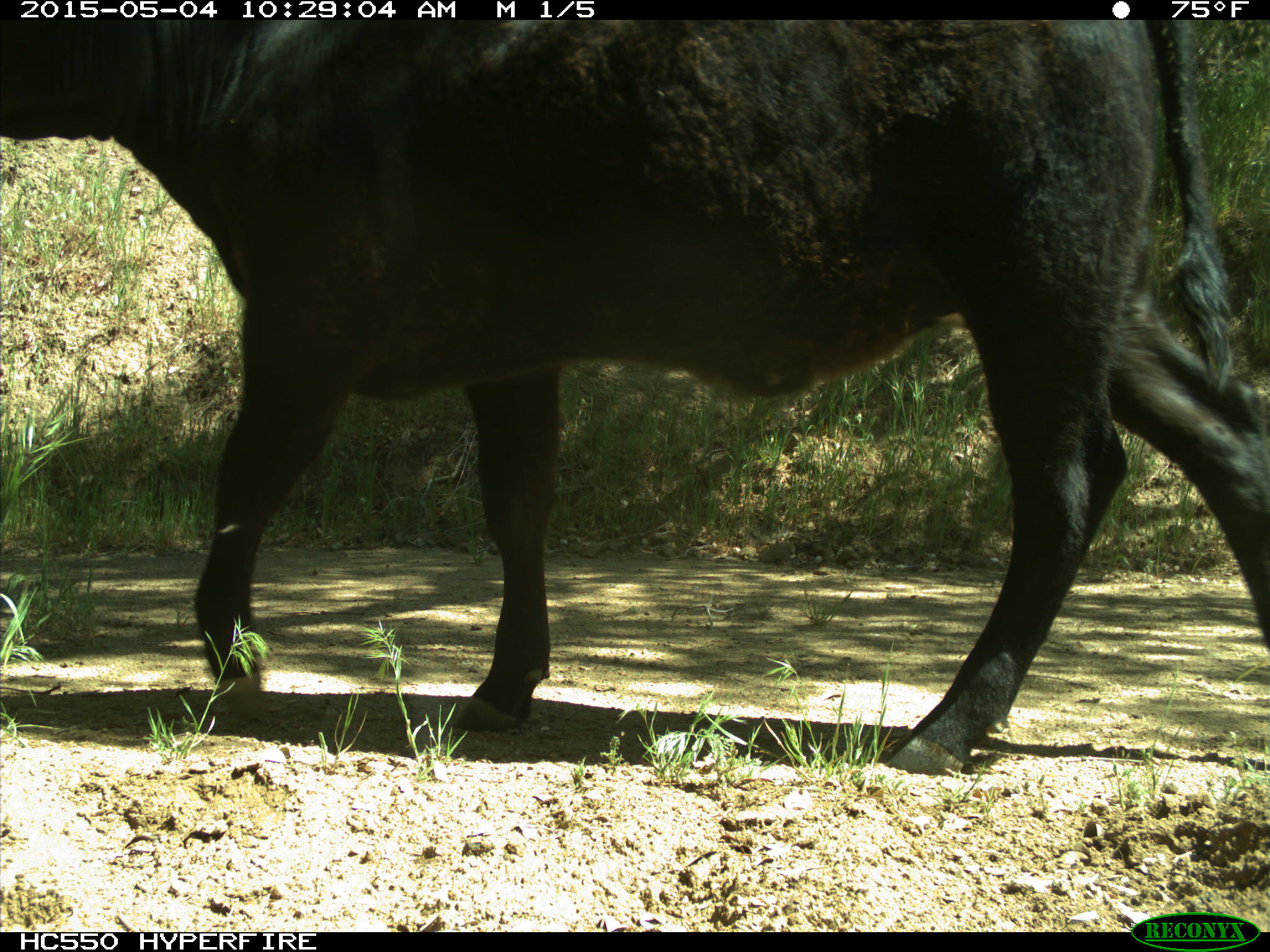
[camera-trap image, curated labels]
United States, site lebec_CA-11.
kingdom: Animalia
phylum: Chordata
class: Mammalia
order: Artiodactyla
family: Bovidae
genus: Bos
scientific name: Bos taurus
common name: domestic cow